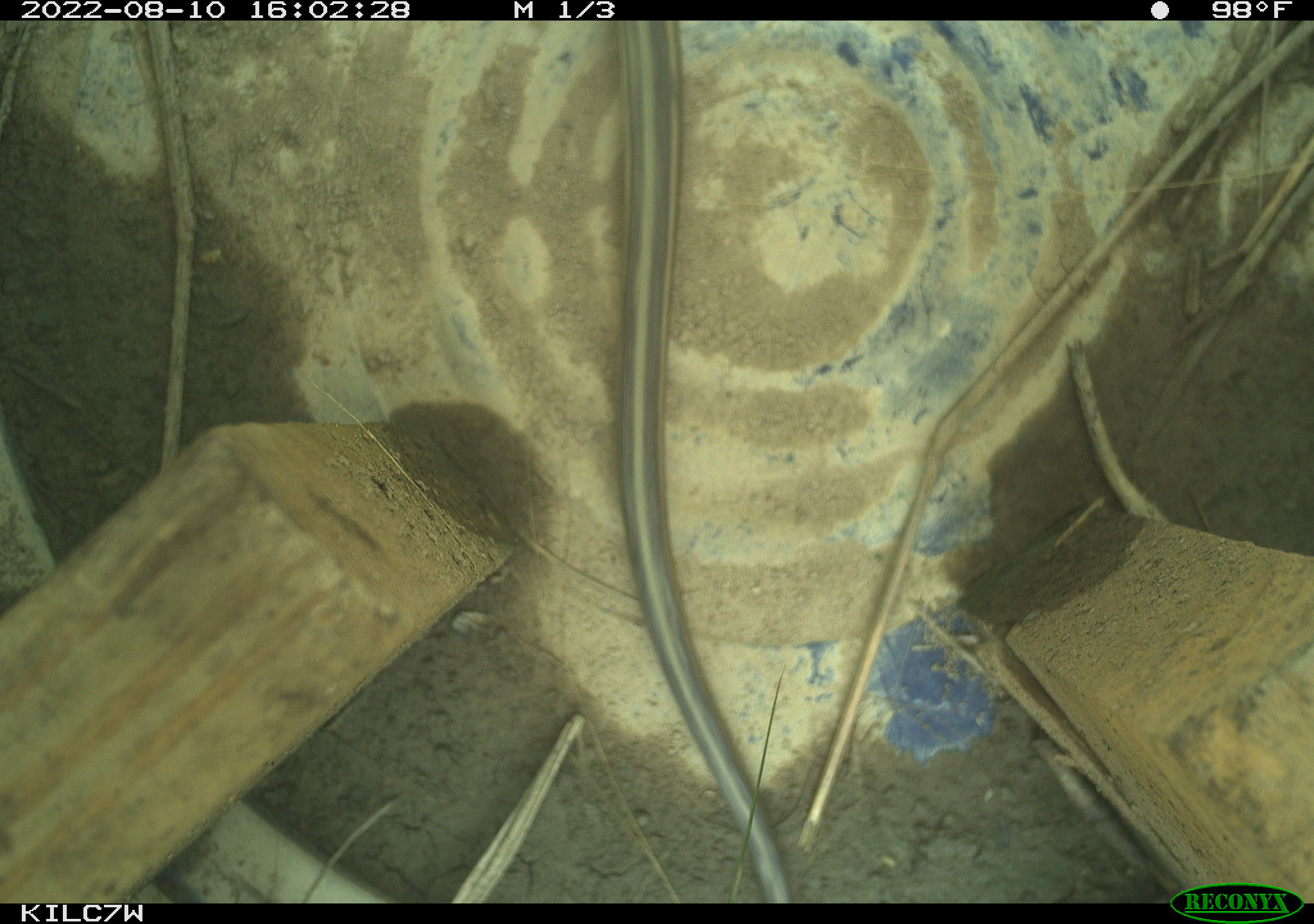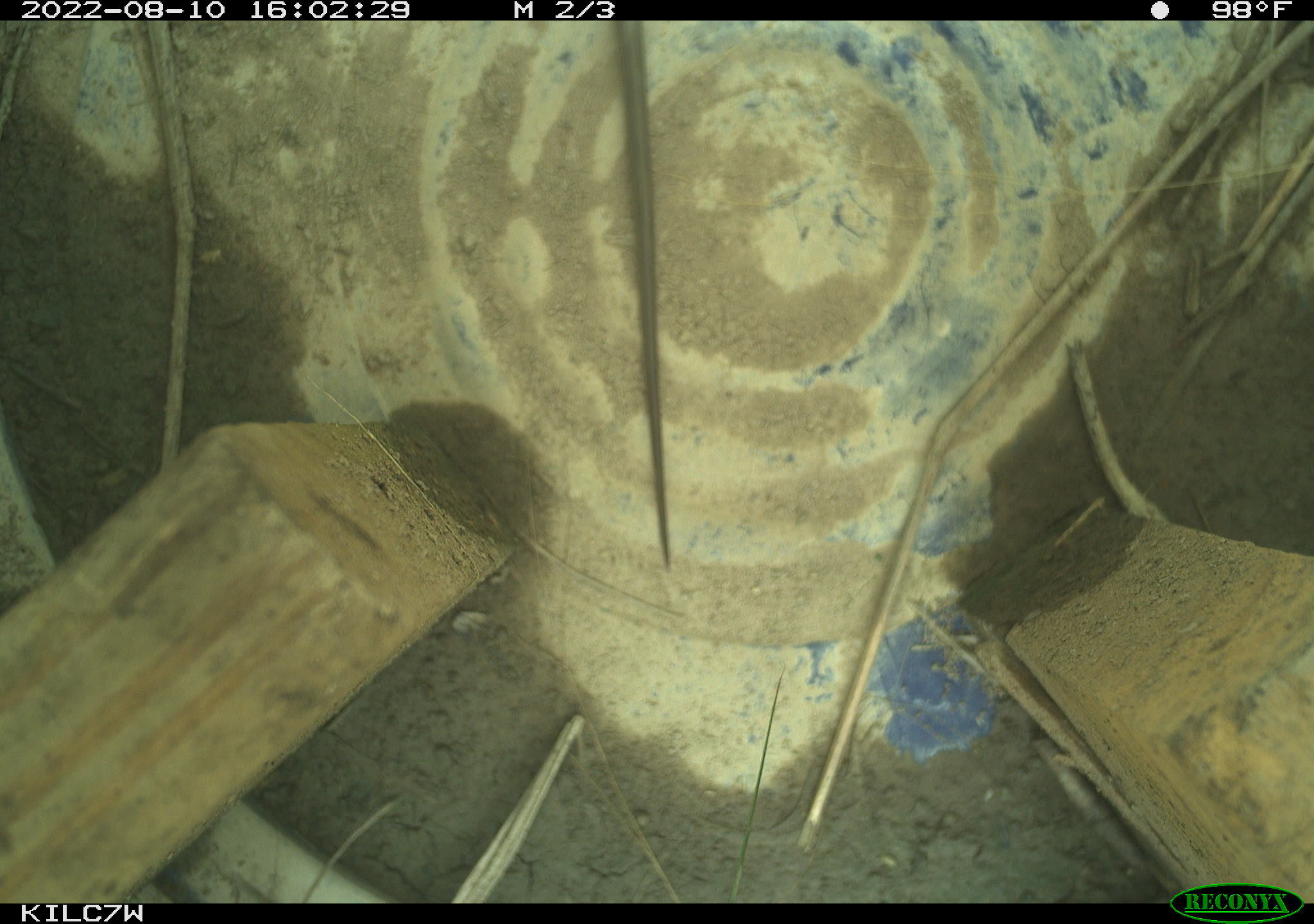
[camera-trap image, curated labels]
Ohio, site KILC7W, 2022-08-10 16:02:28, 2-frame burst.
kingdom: Animalia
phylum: Chordata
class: Reptilia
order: Squamata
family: Colubridae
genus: Thamnophis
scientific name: Thamnophis sirtalis sirtalis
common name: eastern gartersnake